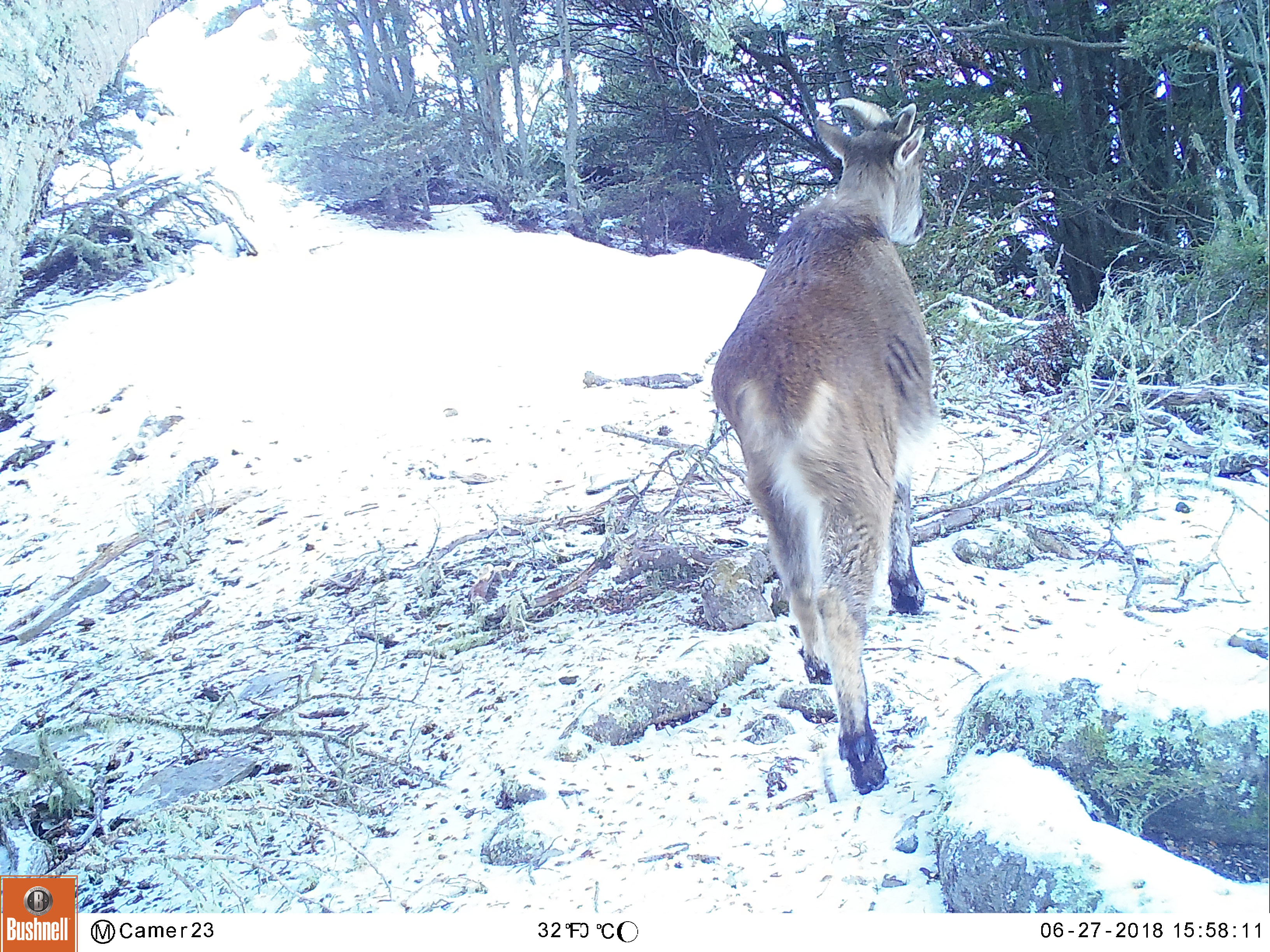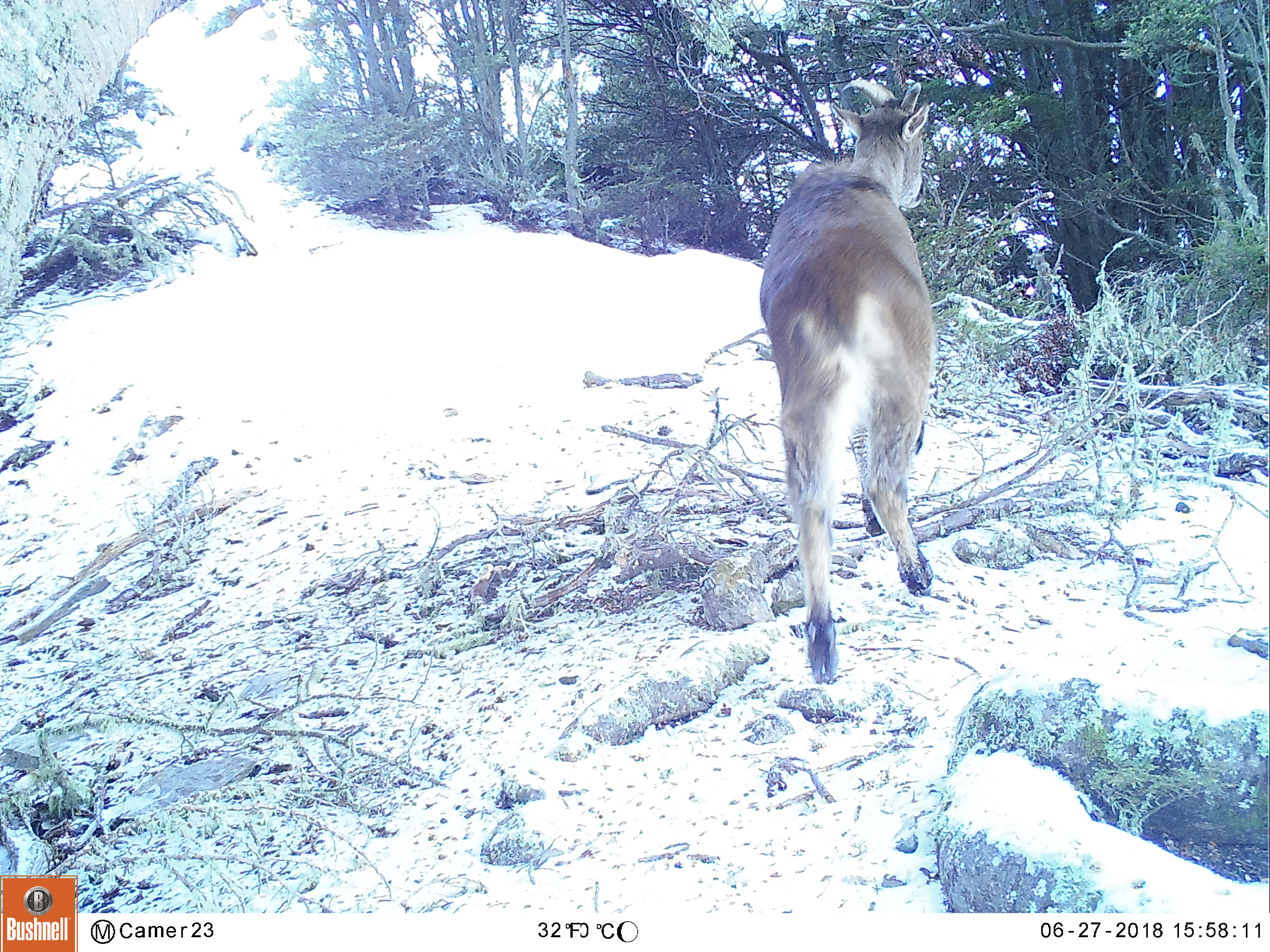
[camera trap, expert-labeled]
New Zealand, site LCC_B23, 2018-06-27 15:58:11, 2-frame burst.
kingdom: Animalia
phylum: Chordata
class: Mammalia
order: Artiodactyla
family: Bovidae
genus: Nilgiritragus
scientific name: Nilgiritragus hylocrius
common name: tahr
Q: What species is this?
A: Tahr (Nilgiritragus hylocrius).